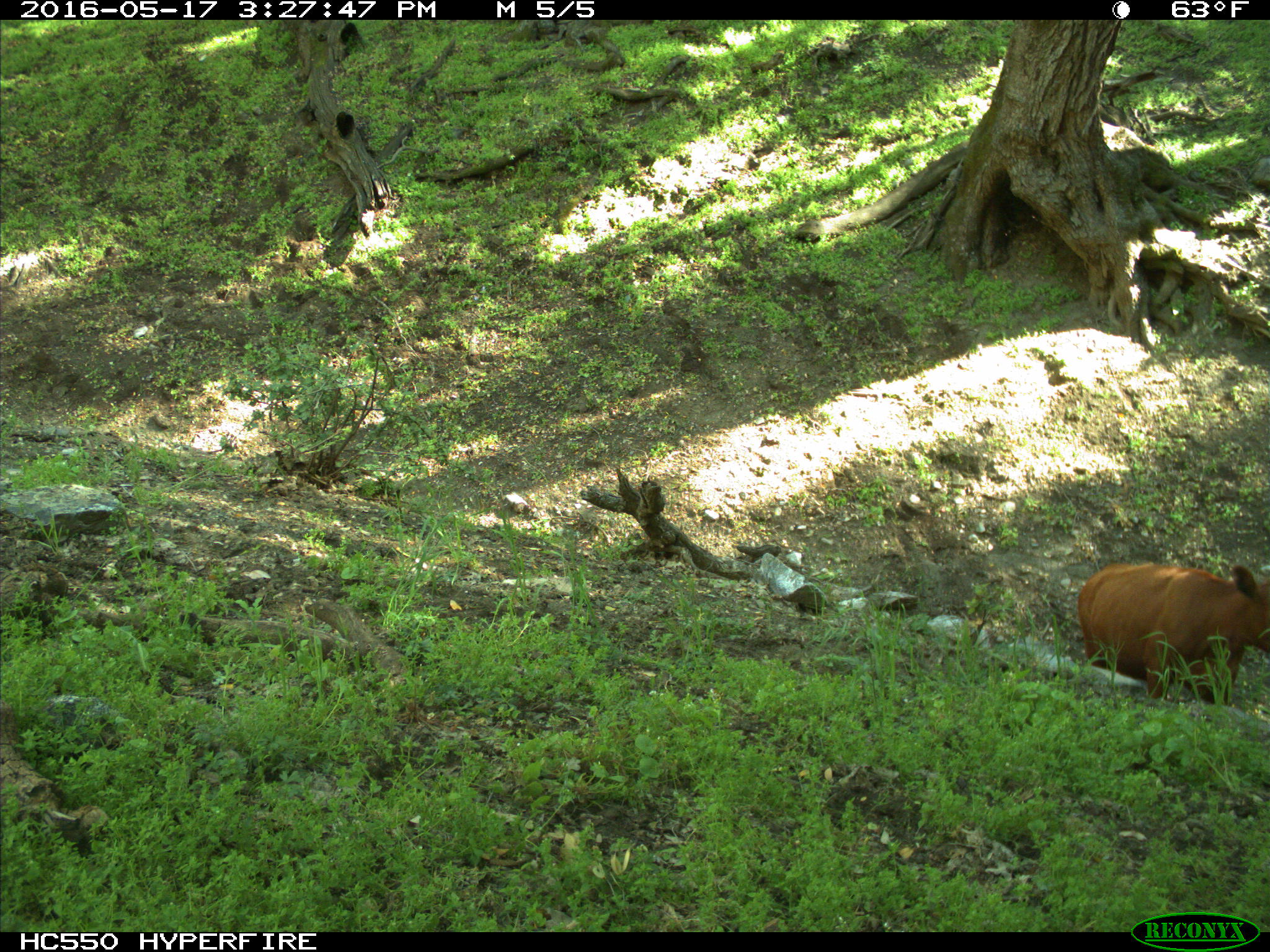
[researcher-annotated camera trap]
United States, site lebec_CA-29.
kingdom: Animalia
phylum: Chordata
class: Mammalia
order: Artiodactyla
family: Bovidae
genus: Bos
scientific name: Bos taurus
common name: domestic cow